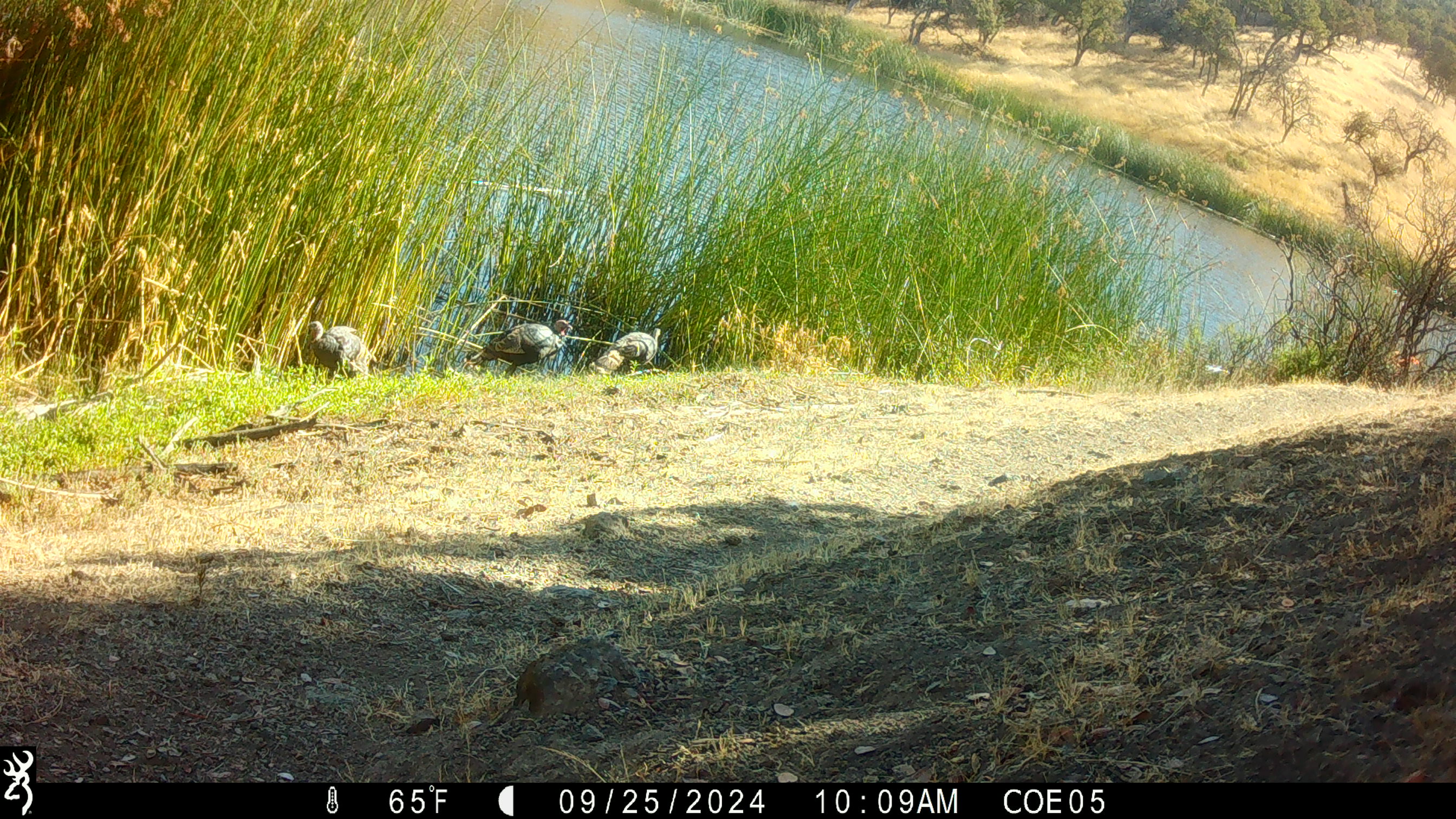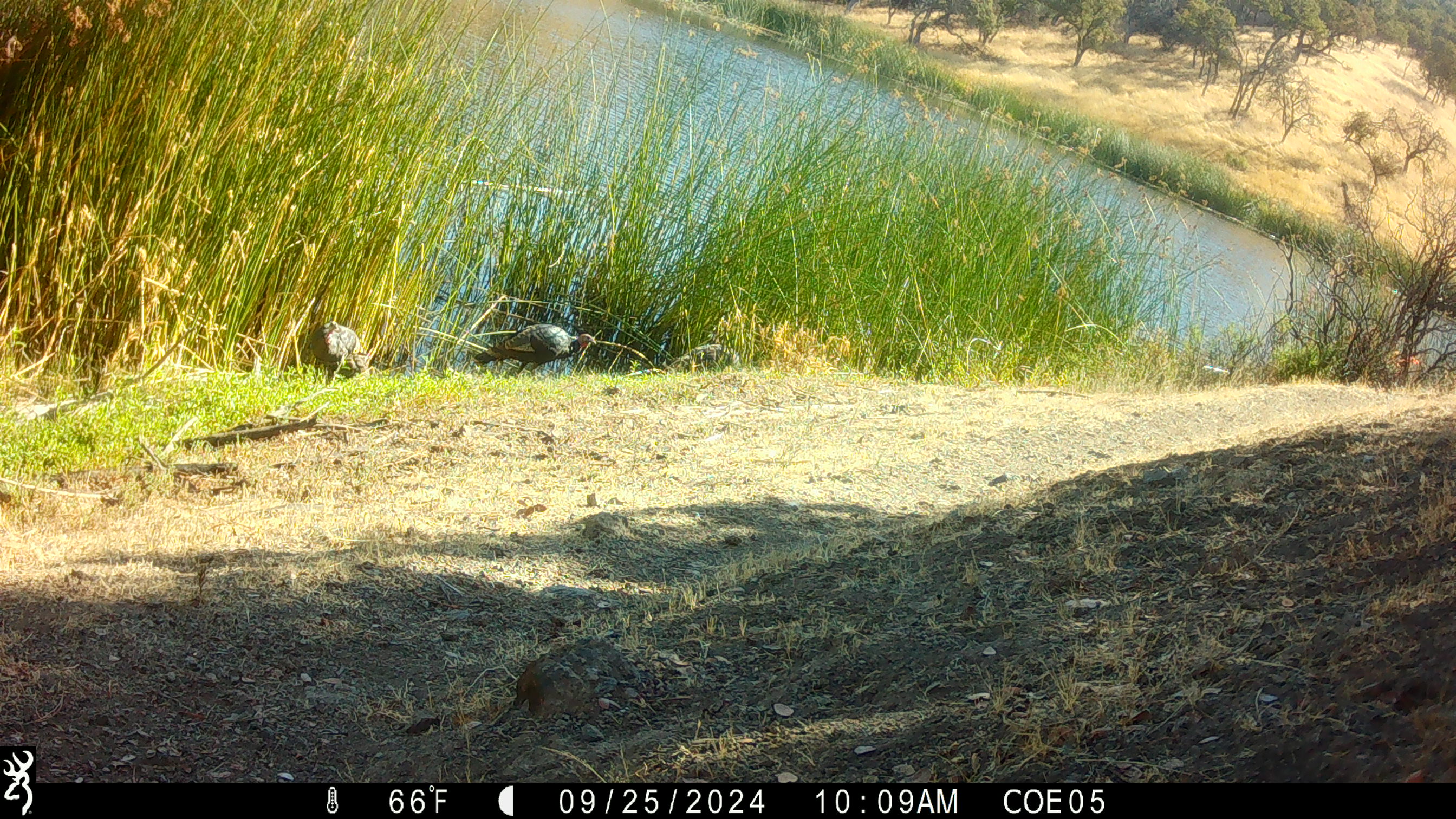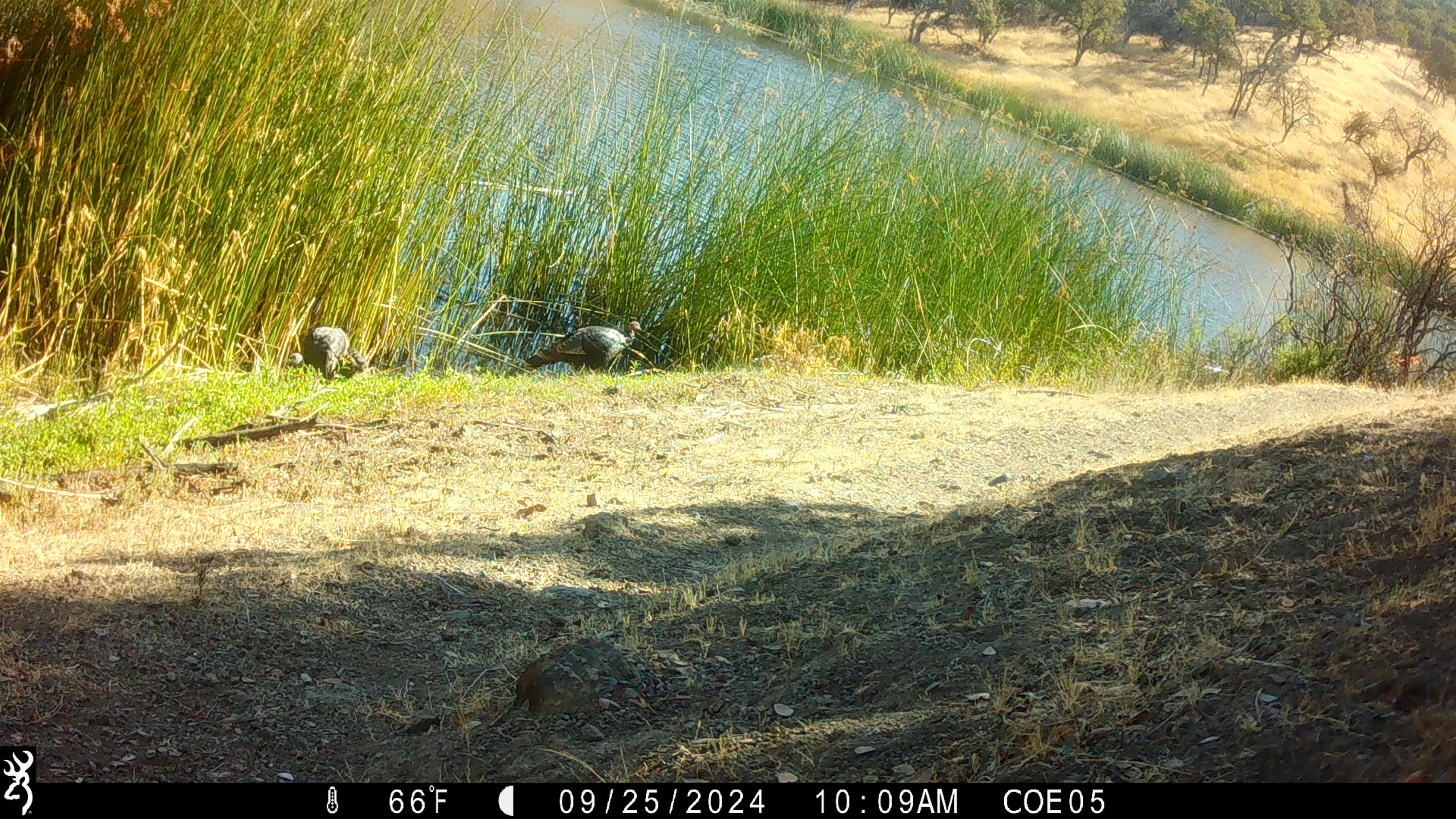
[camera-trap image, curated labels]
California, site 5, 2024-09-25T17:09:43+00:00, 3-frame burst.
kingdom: Animalia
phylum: Chordata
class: Aves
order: Galliformes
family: Phasianidae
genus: Meleagris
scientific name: Meleagris gallopavo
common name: turkey